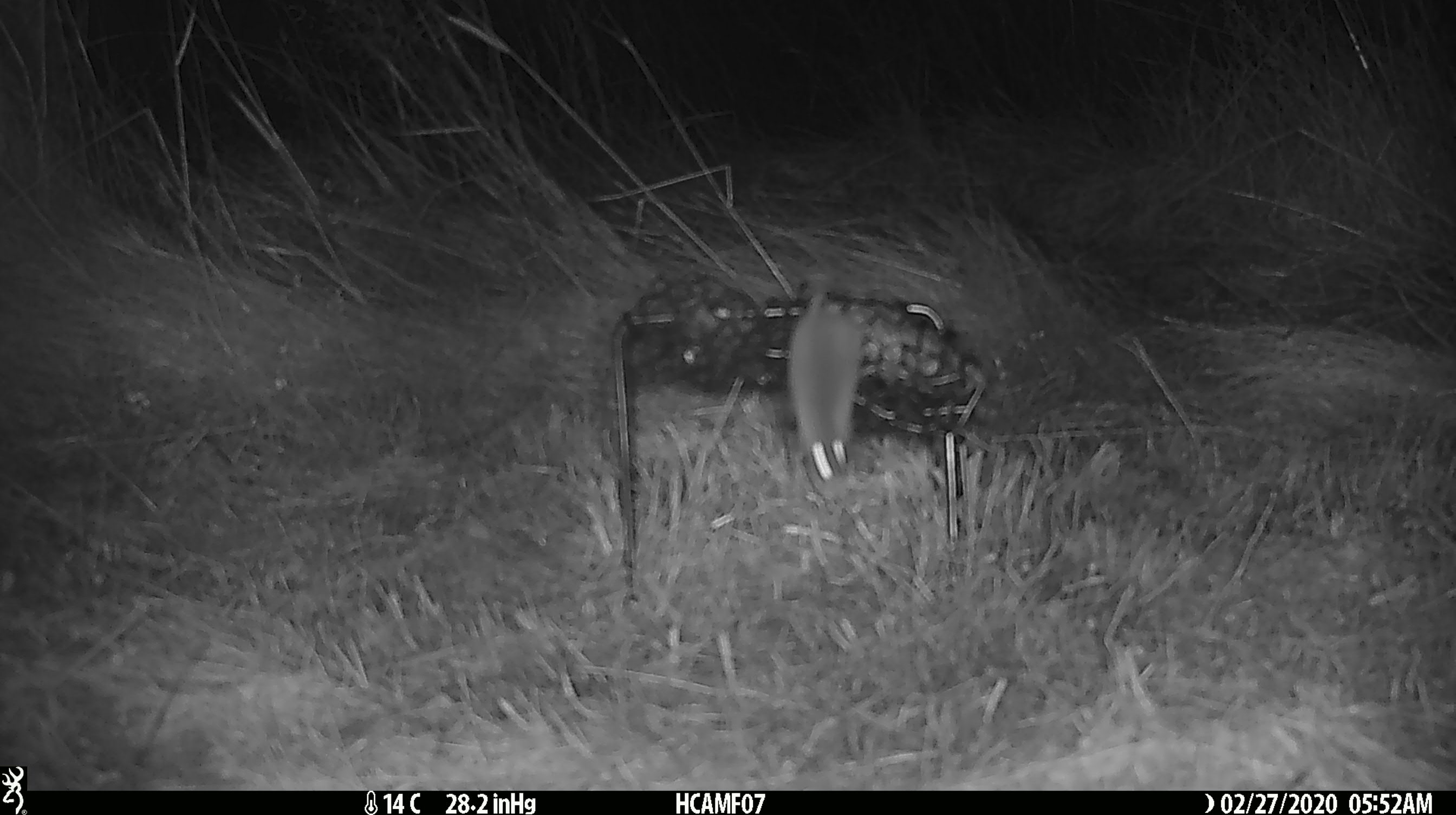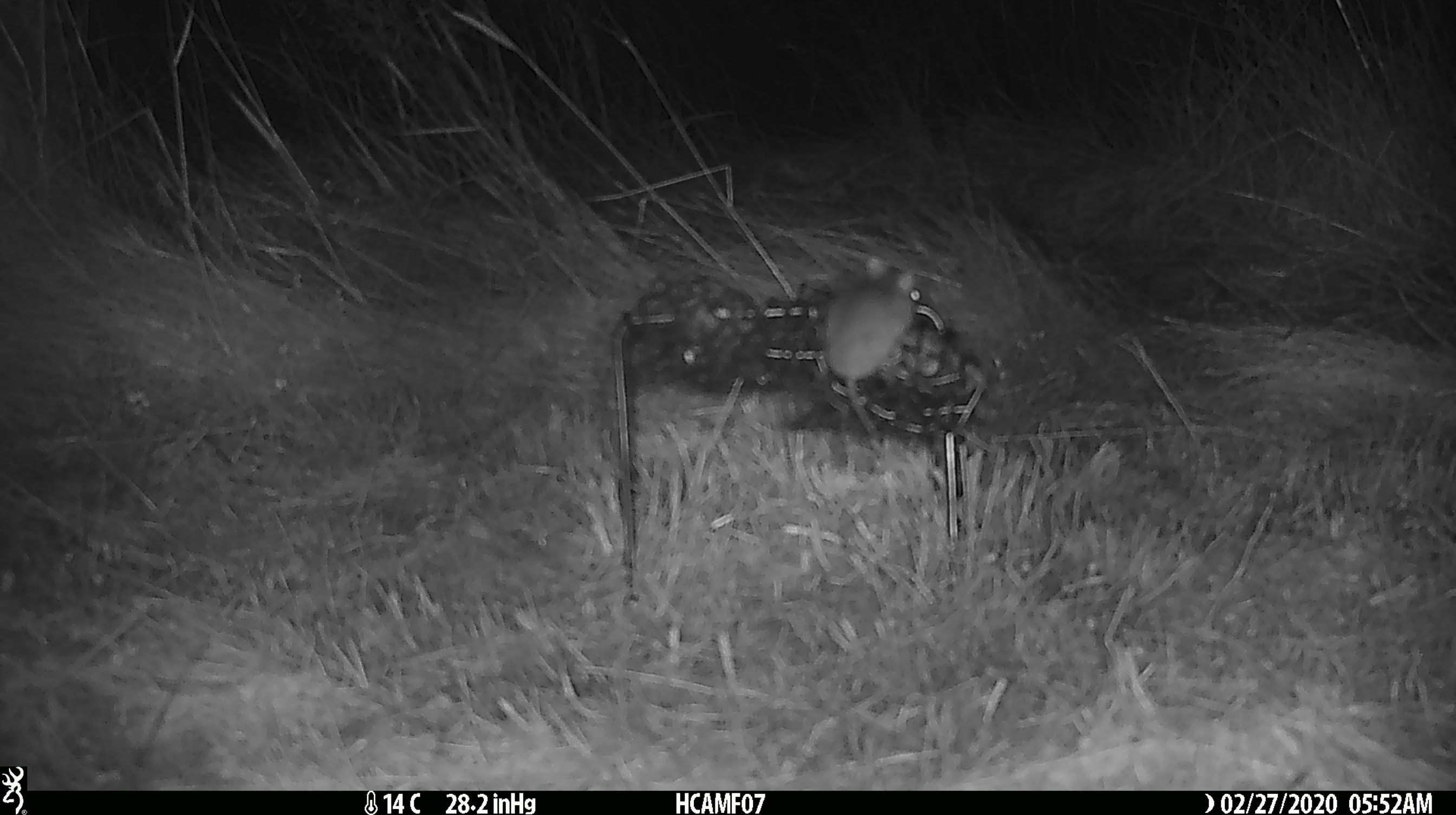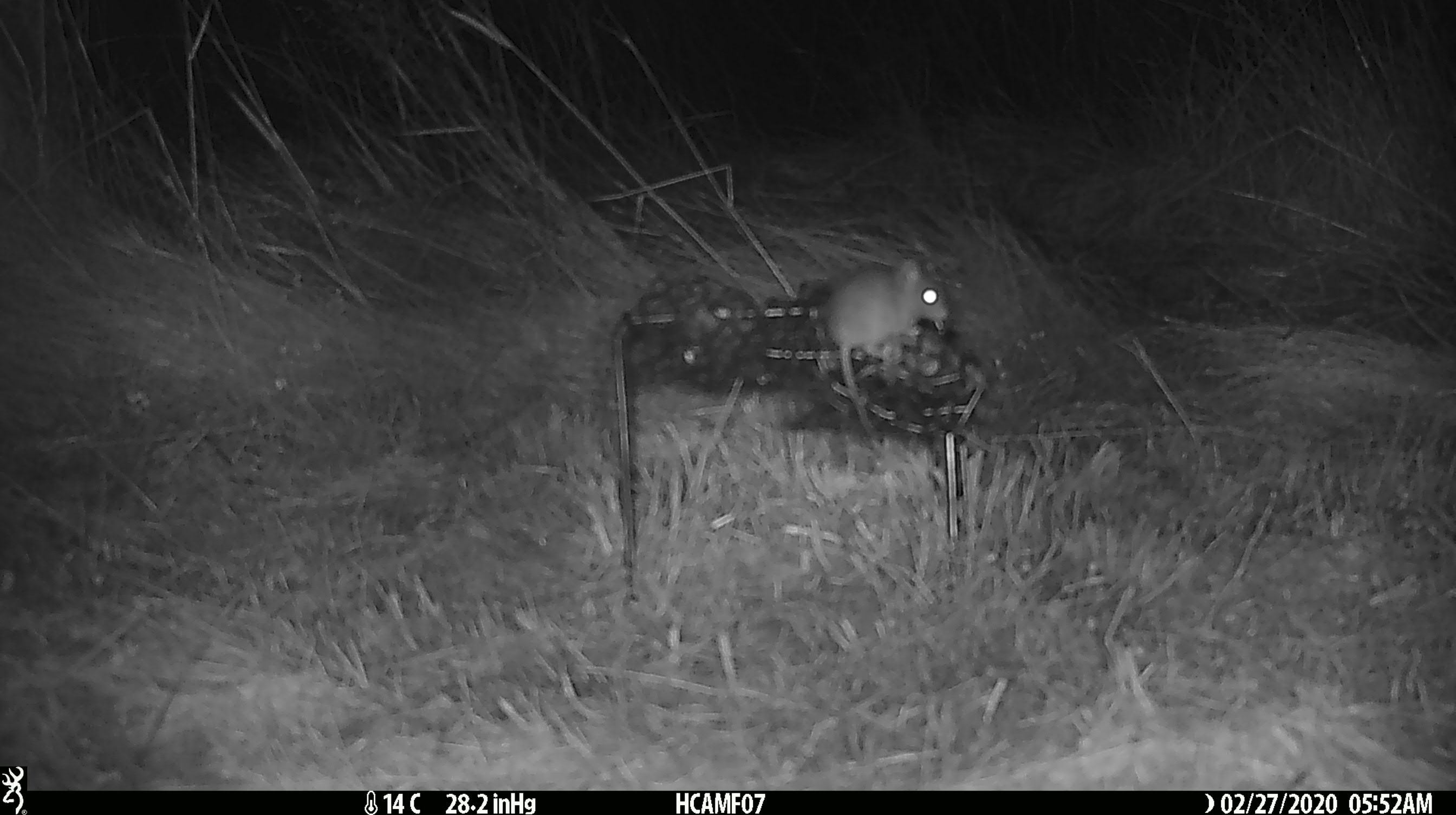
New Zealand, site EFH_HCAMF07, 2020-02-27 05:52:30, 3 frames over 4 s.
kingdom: Animalia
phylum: Chordata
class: Mammalia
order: Rodentia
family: Muridae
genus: Mus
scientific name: Mus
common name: mouse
Mouse (Mus).